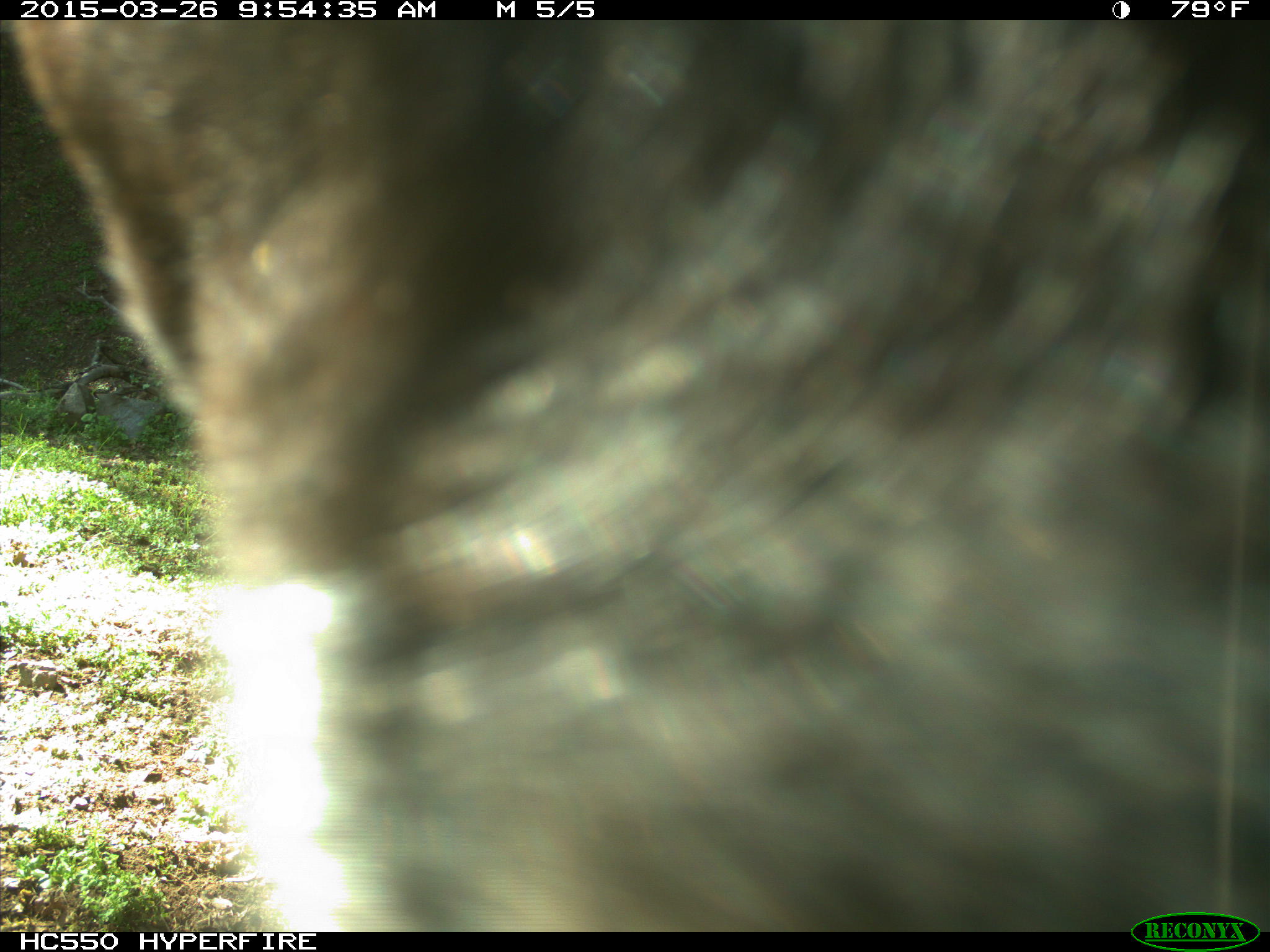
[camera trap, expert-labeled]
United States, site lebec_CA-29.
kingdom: Animalia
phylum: Chordata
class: Mammalia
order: Artiodactyla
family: Bovidae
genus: Bos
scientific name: Bos taurus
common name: domestic cow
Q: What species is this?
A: Bos taurus (domestic cow).